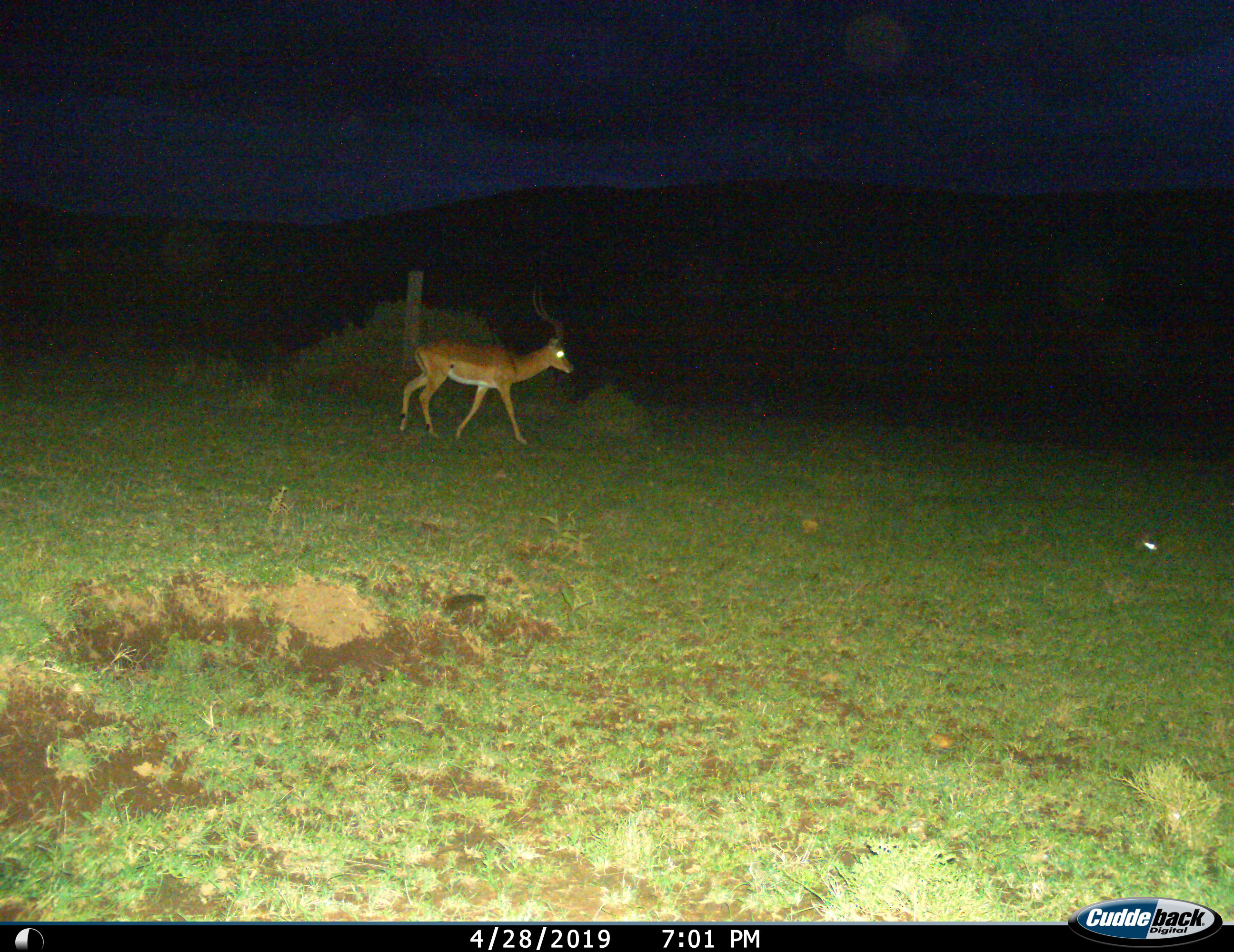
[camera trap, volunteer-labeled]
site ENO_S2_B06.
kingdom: Animalia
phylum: Chordata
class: Mammalia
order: Artiodactyla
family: Bovidae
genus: Aepyceros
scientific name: Aepyceros melampus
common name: impala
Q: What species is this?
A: Impala (Aepyceros melampus).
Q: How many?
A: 1.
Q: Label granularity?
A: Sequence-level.